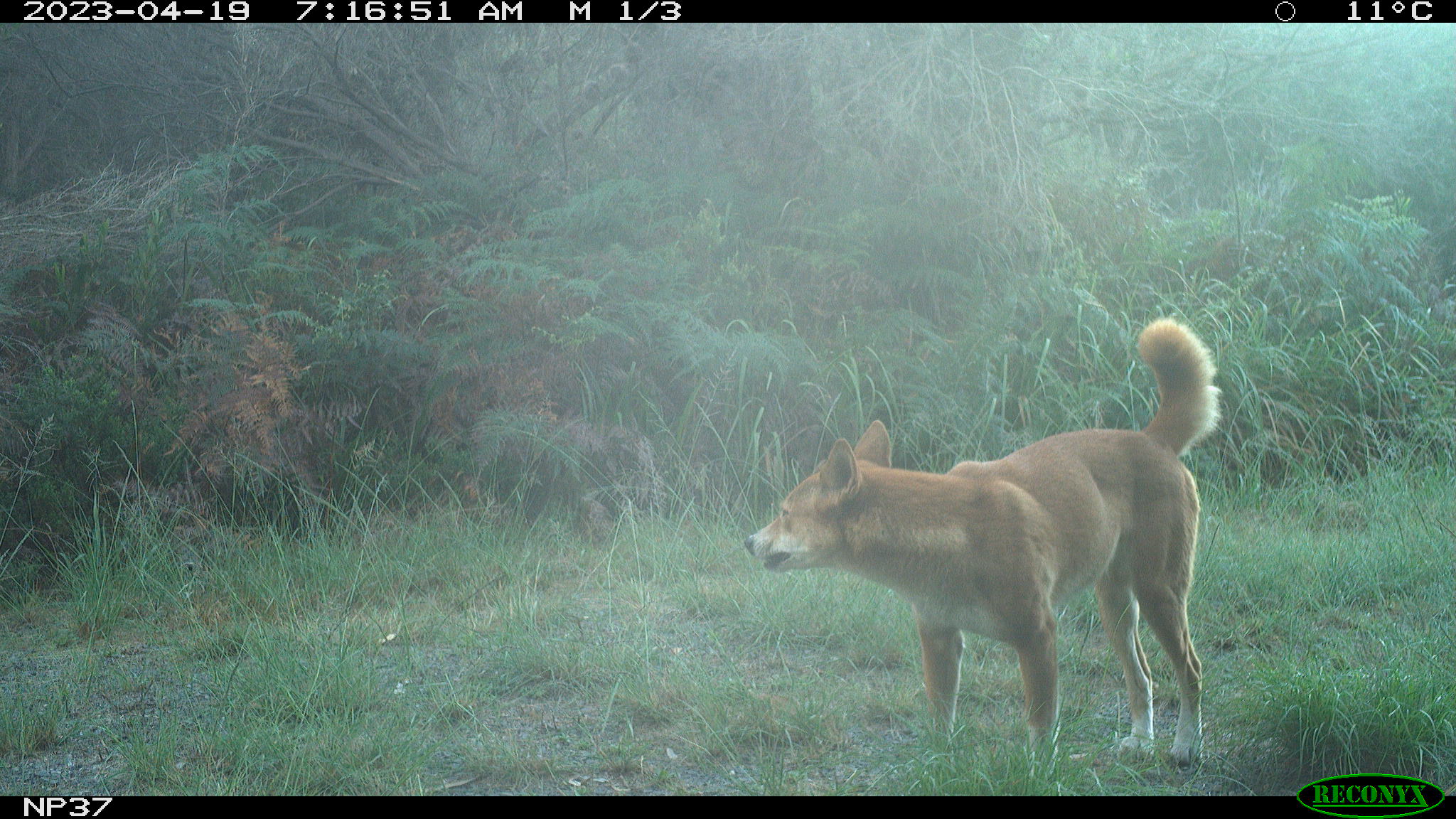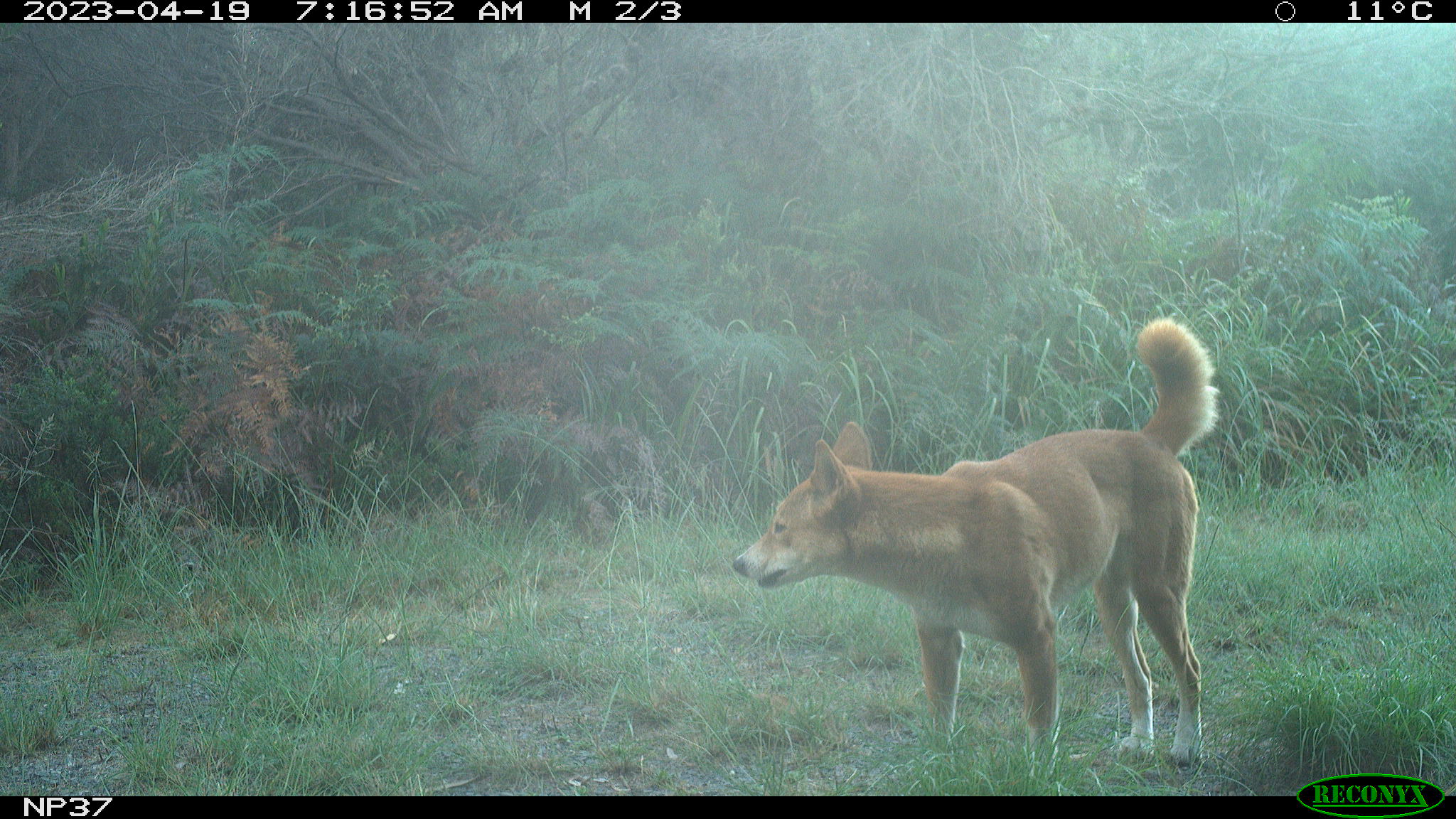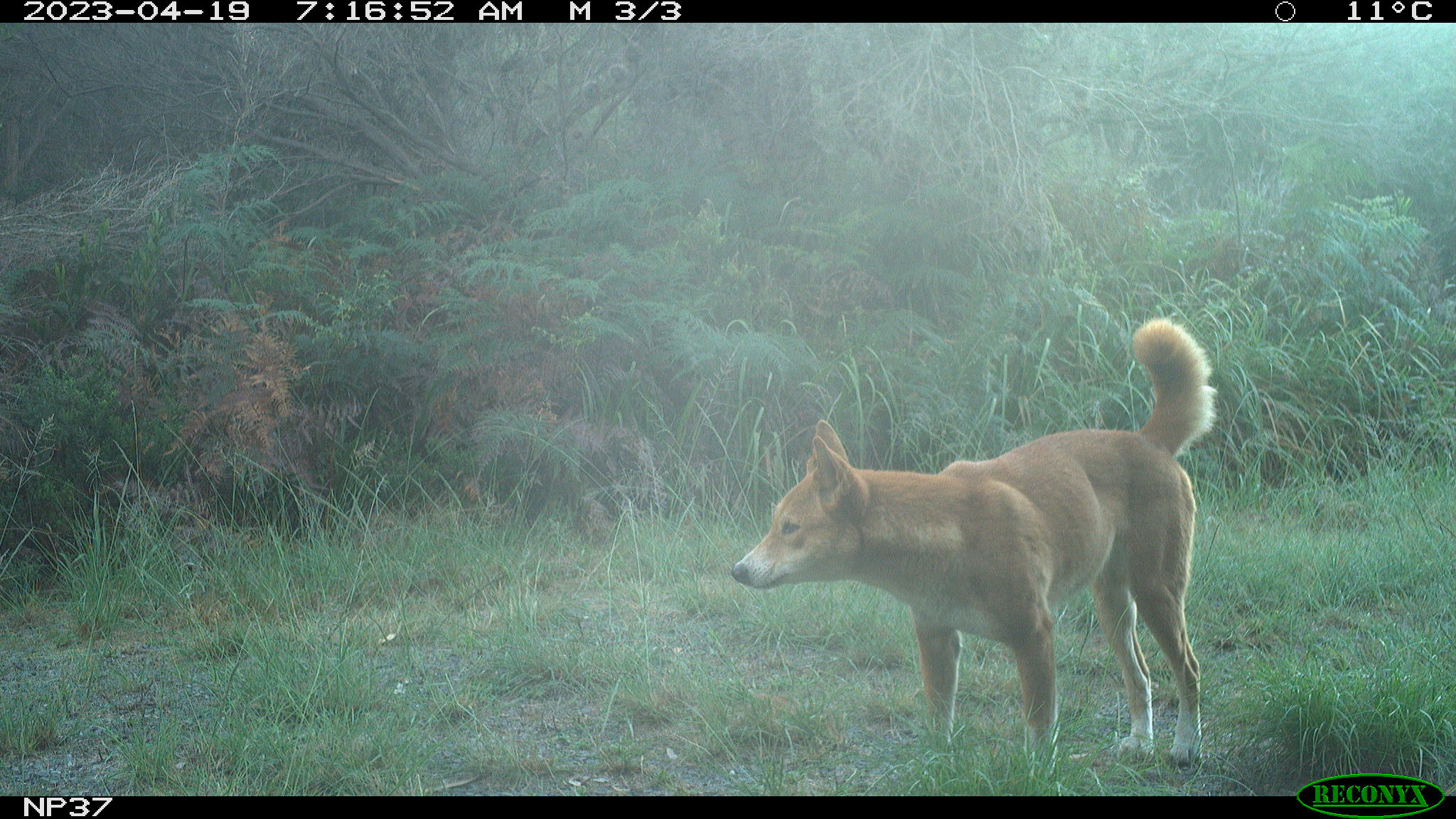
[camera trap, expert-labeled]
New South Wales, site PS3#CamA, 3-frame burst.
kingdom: Animalia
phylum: Chordata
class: Mammalia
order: Carnivora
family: Canidae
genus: Canis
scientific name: Canis familiaris dingo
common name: dingo